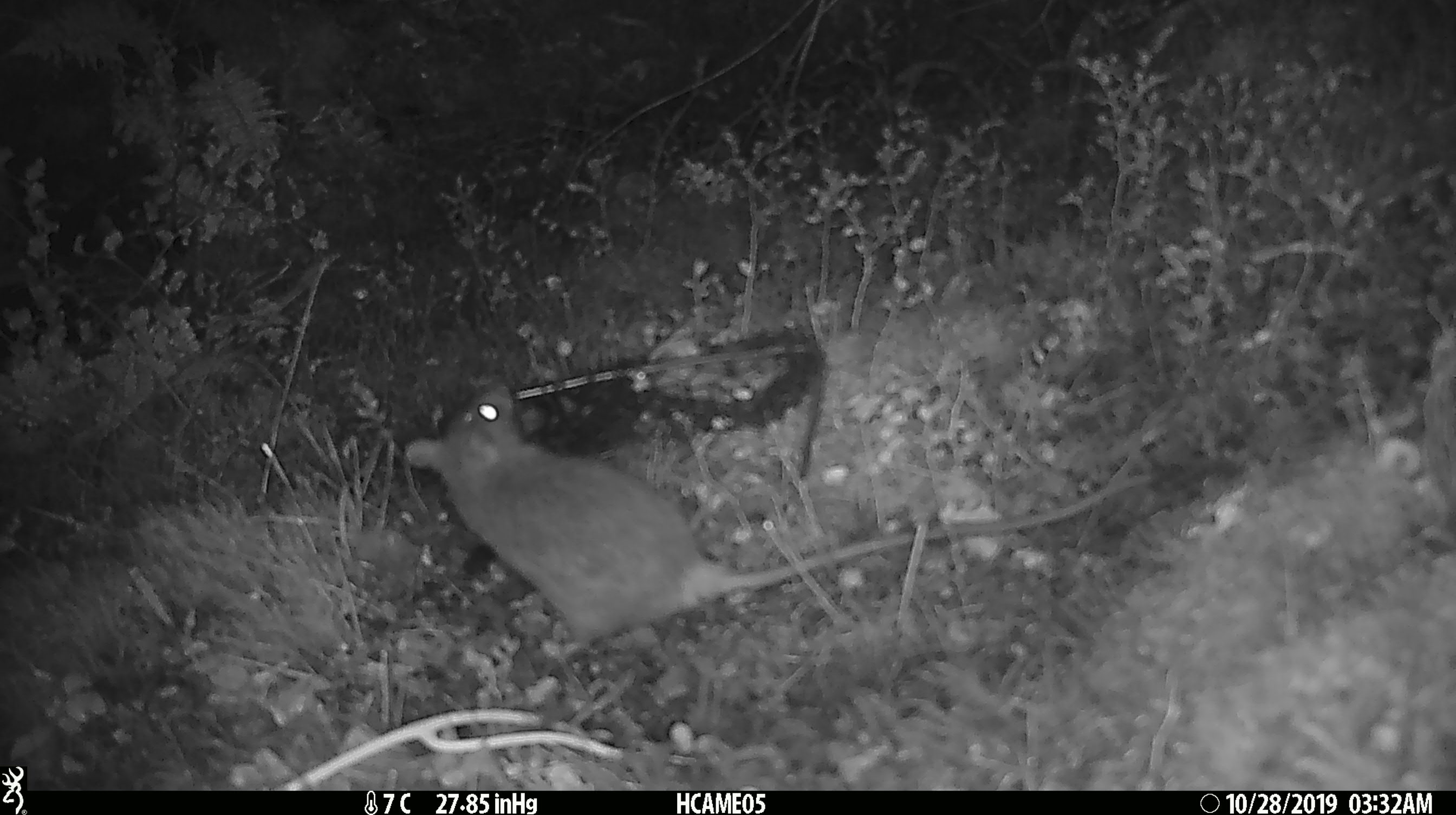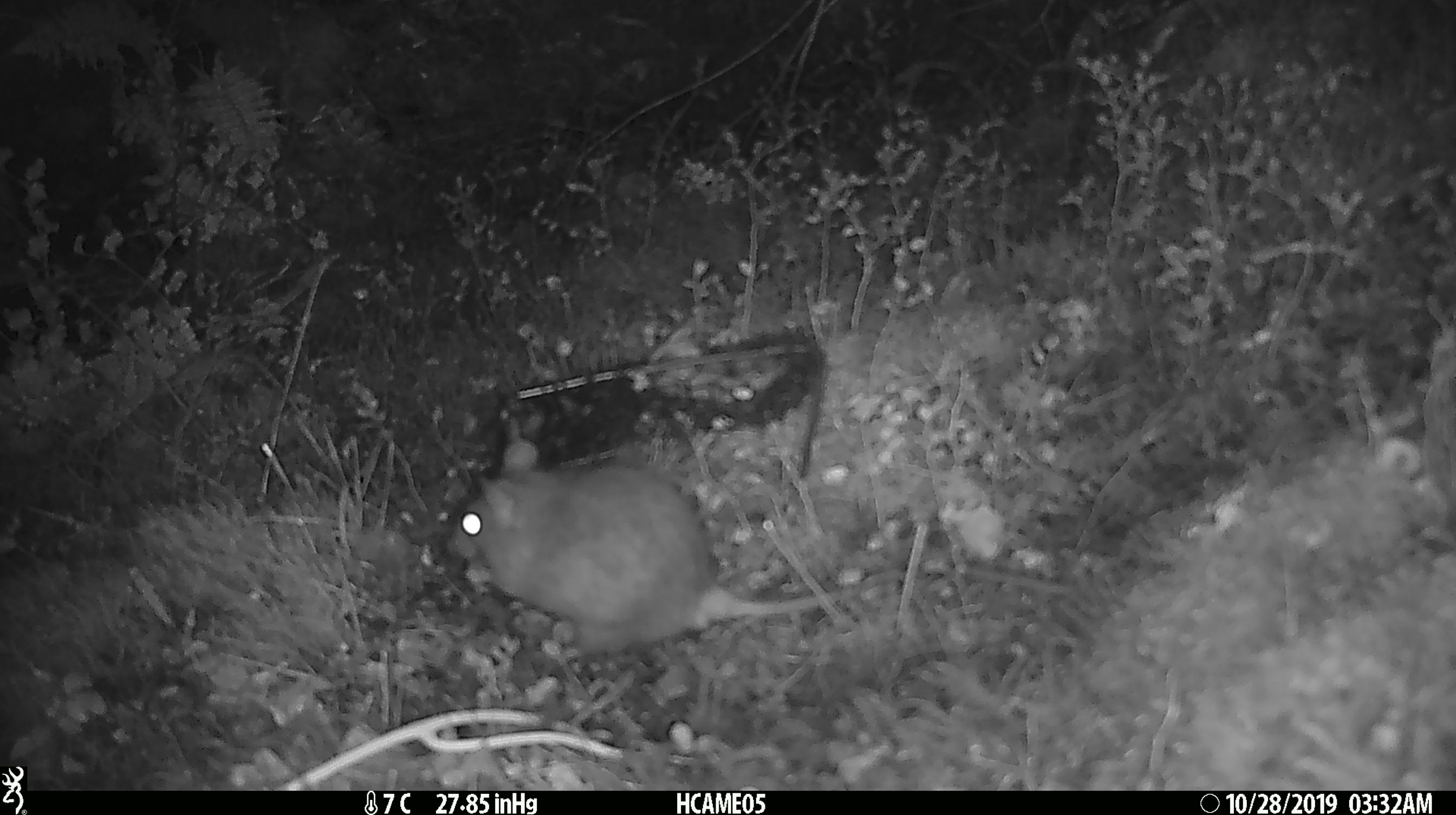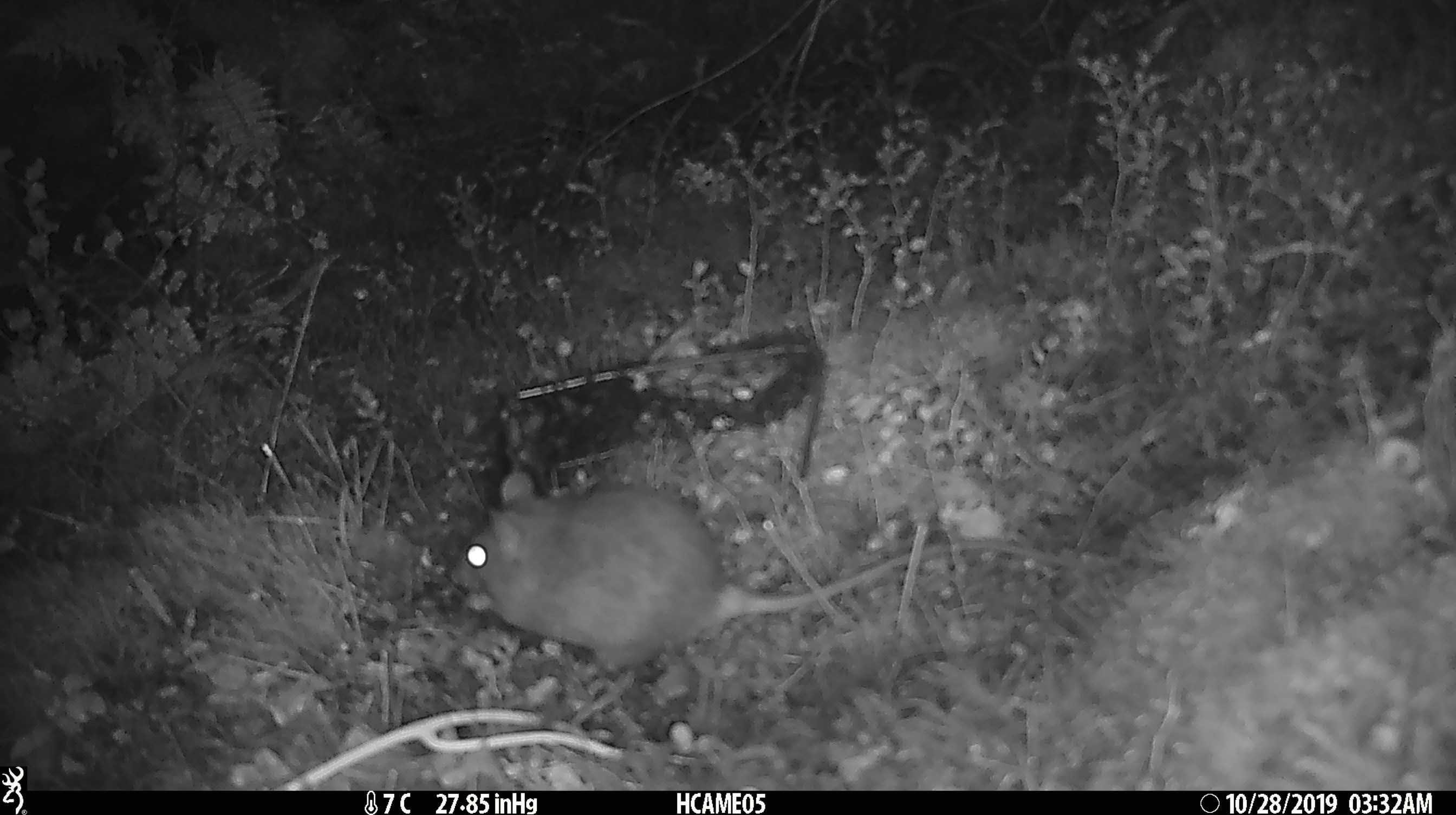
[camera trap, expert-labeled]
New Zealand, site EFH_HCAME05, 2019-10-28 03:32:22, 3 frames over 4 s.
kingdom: Animalia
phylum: Chordata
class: Mammalia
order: Rodentia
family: Muridae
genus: Rattus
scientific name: Rattus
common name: rat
Rat (Rattus).